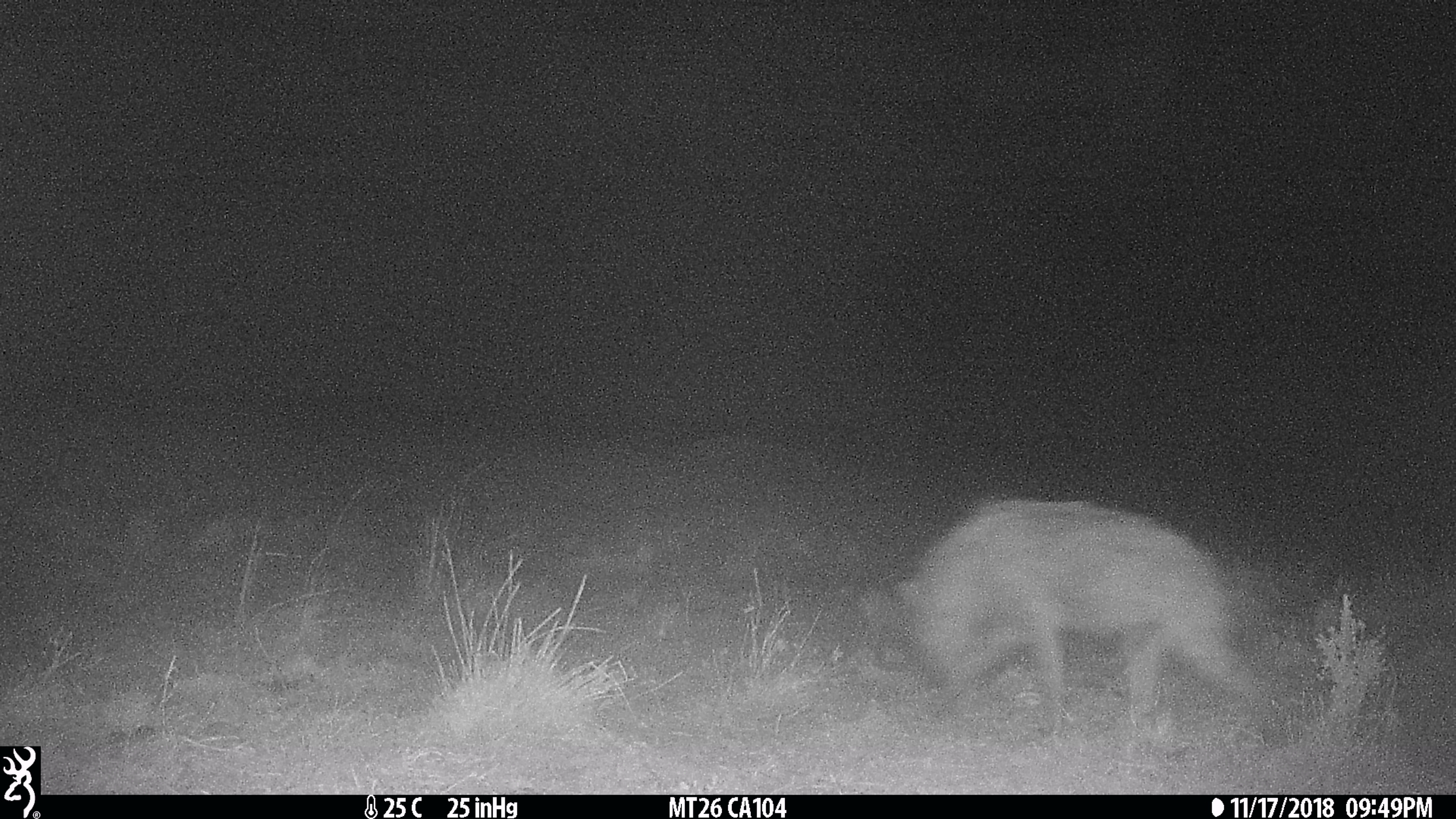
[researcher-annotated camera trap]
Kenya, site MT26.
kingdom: Animalia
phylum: Chordata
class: Mammalia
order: Carnivora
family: Hyaenidae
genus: Crocuta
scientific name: Crocuta crocuta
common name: spotted hyena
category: hyena spotted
Hyena spotted (spotted hyena) (Crocuta crocuta).